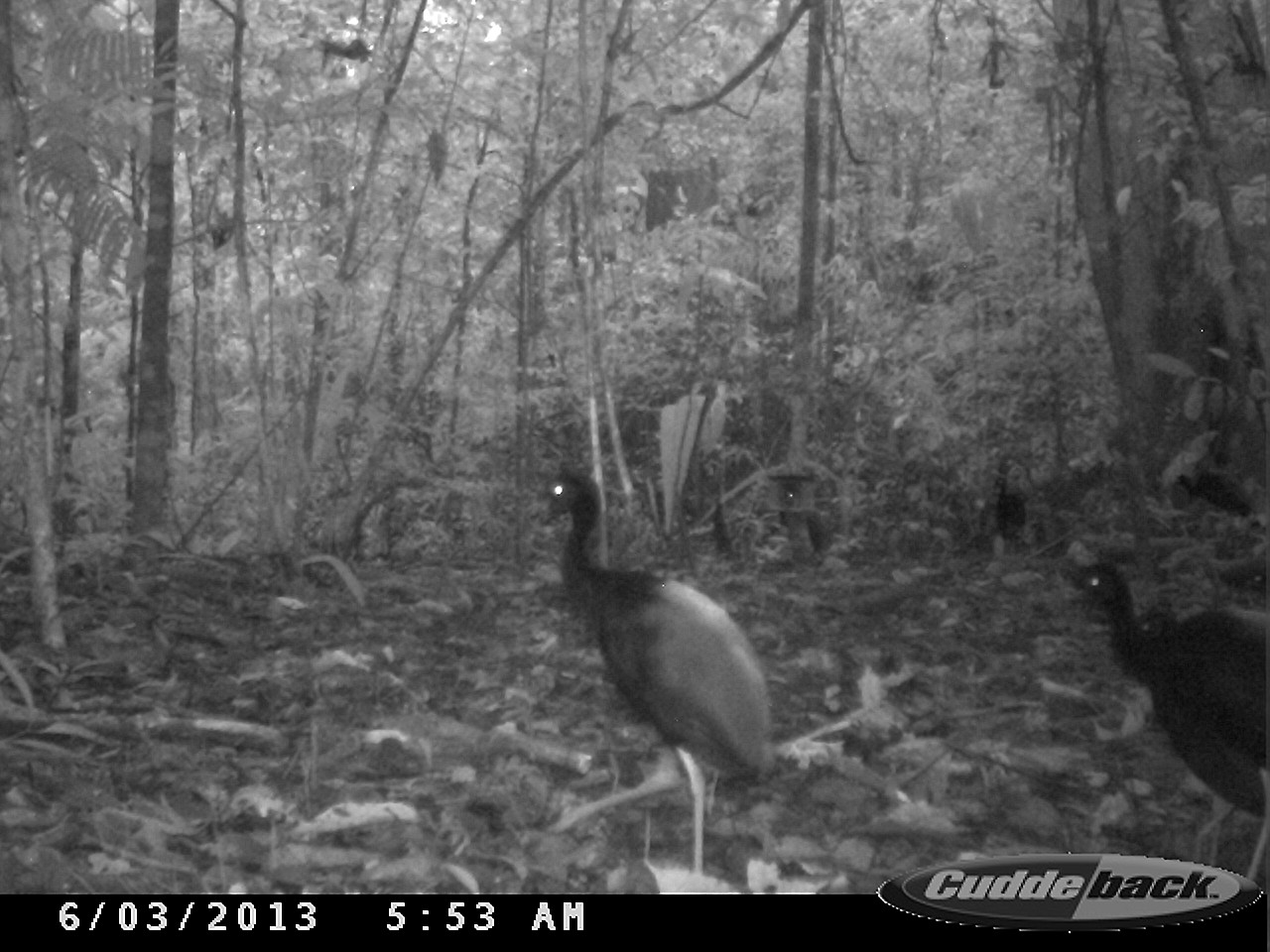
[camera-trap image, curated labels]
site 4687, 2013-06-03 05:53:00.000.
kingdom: Animalia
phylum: Chordata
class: Aves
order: Gruiformes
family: Psophiidae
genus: Psophia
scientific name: Psophia crepitans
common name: gray-winged trumpeter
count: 4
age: adult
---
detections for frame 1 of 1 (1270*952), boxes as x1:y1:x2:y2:
psophia crepitans: 535:460:778:894; 1051:545:1270:894; 1171:465:1255:548; 993:476:1025:554